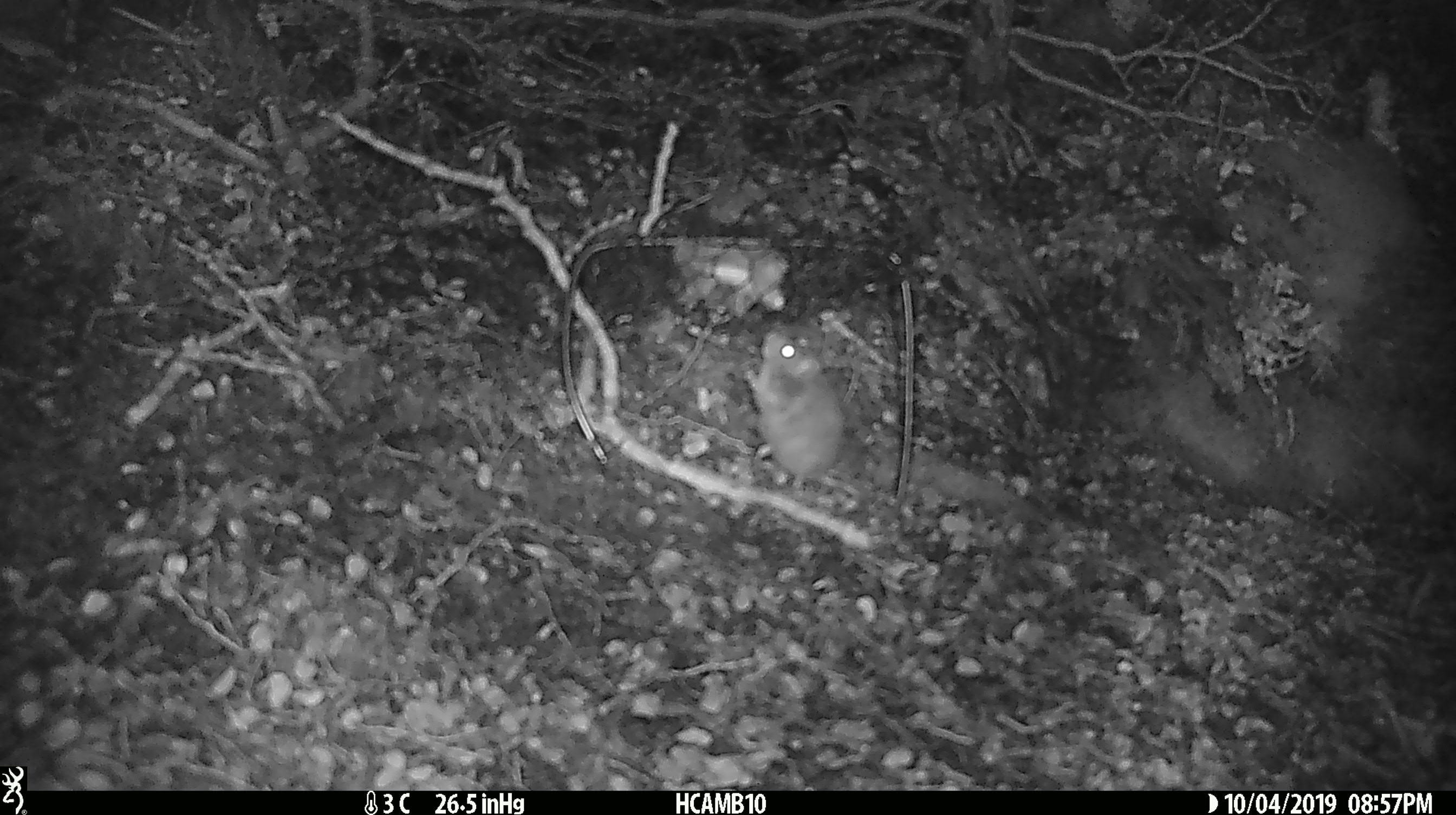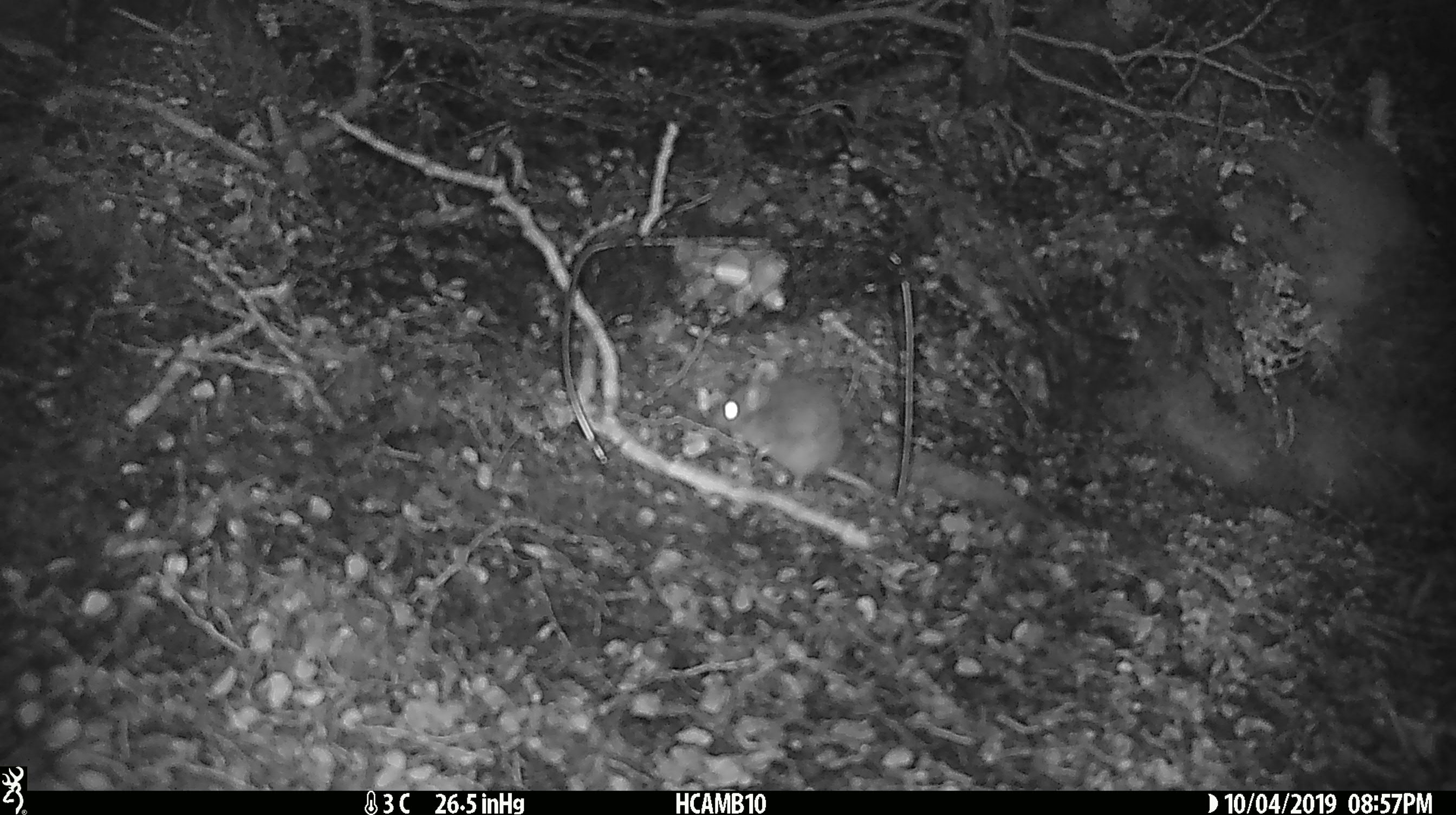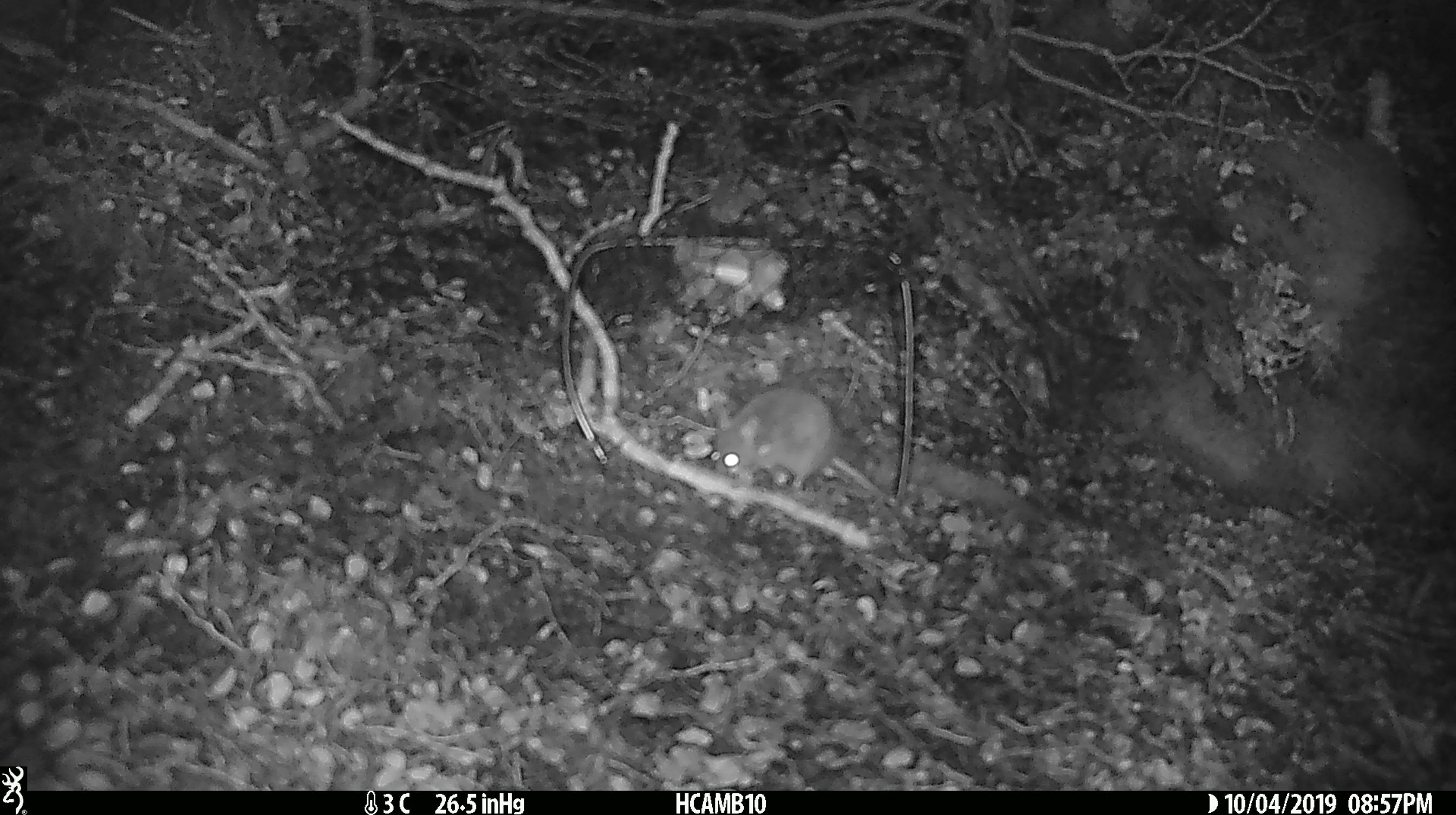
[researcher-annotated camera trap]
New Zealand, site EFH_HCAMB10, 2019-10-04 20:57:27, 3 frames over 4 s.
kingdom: Animalia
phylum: Chordata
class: Mammalia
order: Rodentia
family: Muridae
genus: Mus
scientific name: Mus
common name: mouse